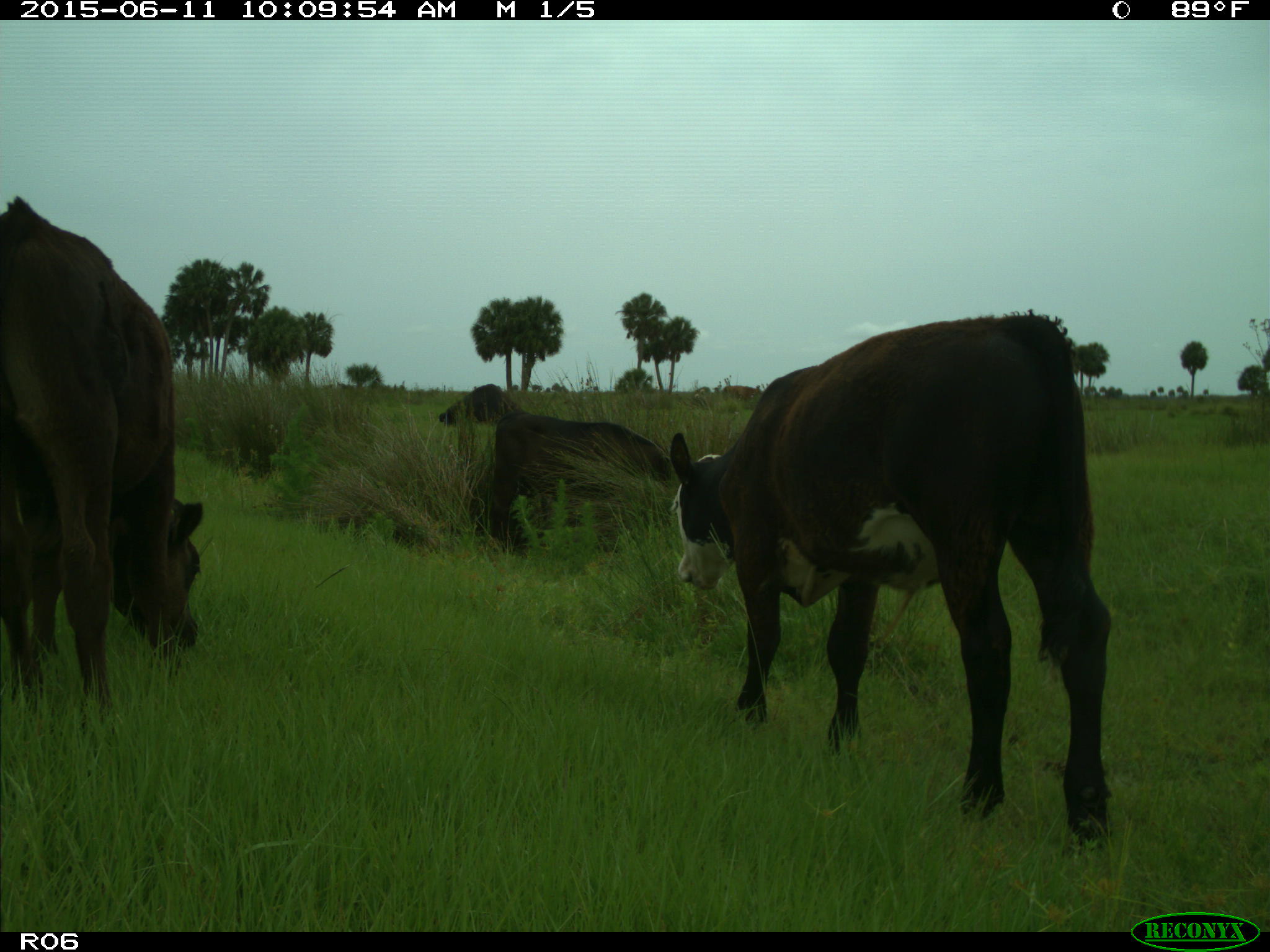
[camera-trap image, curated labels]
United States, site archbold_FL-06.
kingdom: Animalia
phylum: Chordata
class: Mammalia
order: Artiodactyla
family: Bovidae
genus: Bos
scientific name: Bos taurus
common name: domestic cow